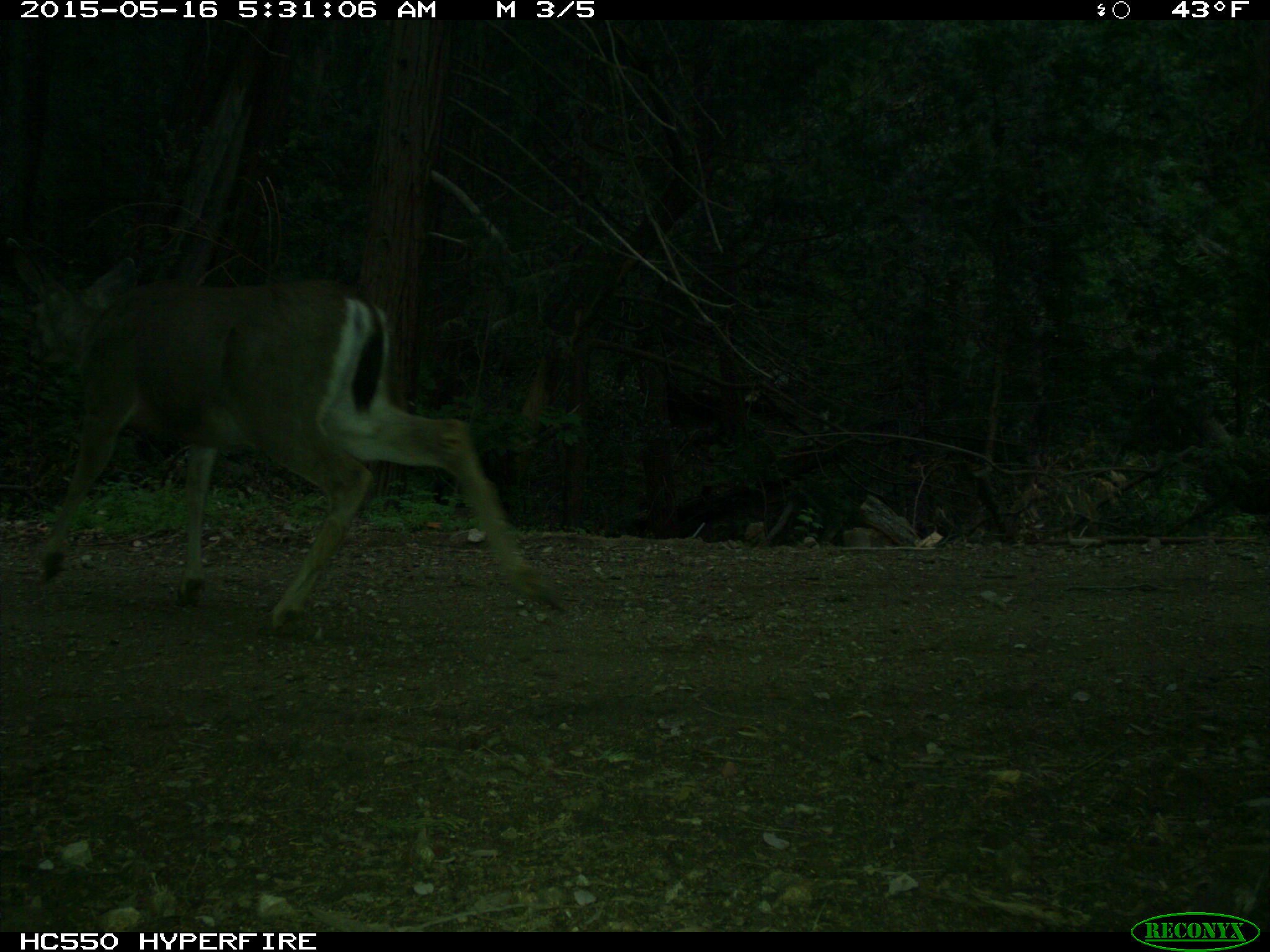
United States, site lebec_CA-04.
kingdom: Animalia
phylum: Chordata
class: Mammalia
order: Artiodactyla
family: Cervidae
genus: Odocoileus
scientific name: Odocoileus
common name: deer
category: unidentified deer